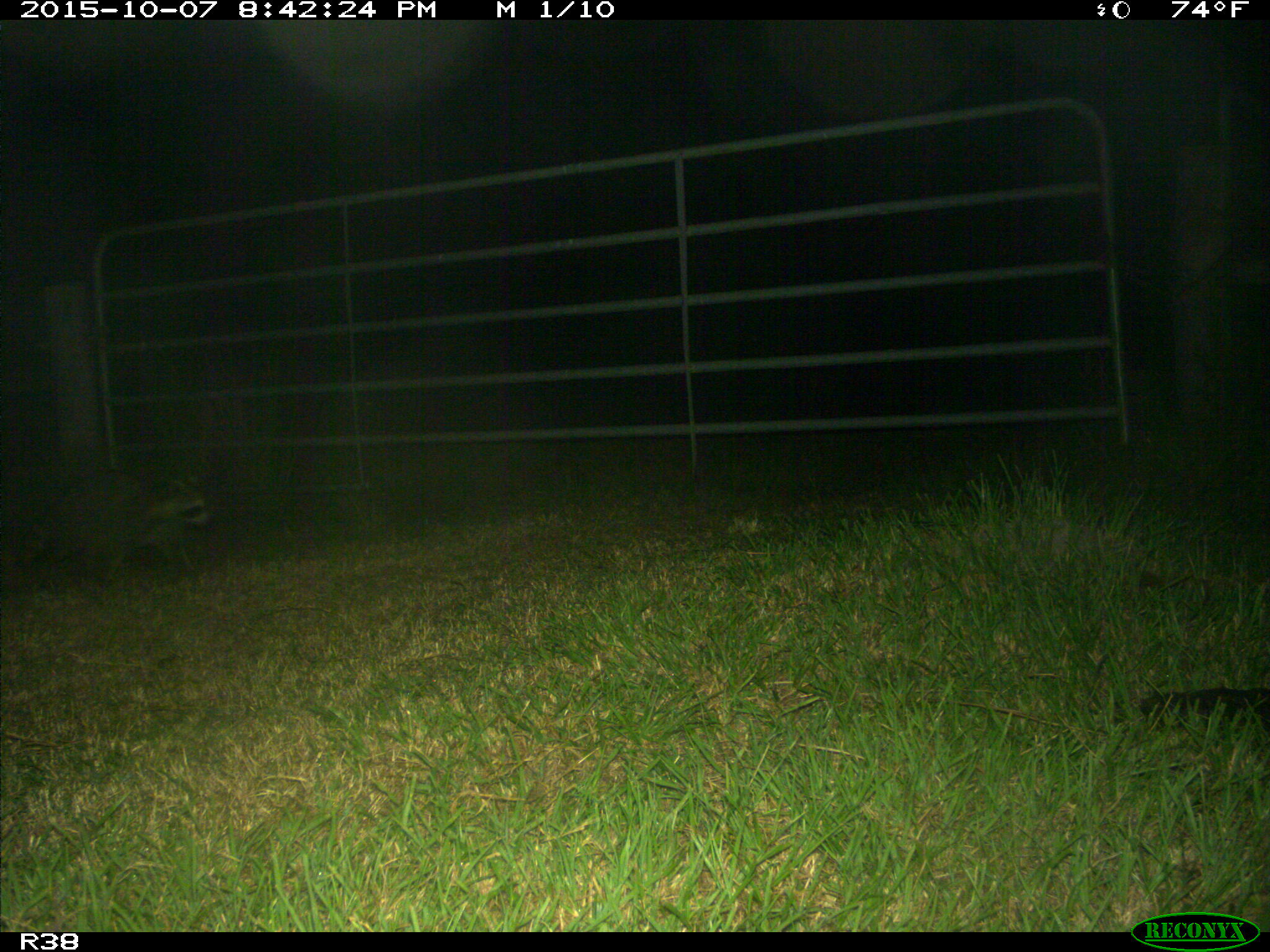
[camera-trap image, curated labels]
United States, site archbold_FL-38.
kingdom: Animalia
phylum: Chordata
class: Mammalia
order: Carnivora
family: Procyonidae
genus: Procyon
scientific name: Procyon lotor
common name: common raccoon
Procyon lotor (common raccoon).